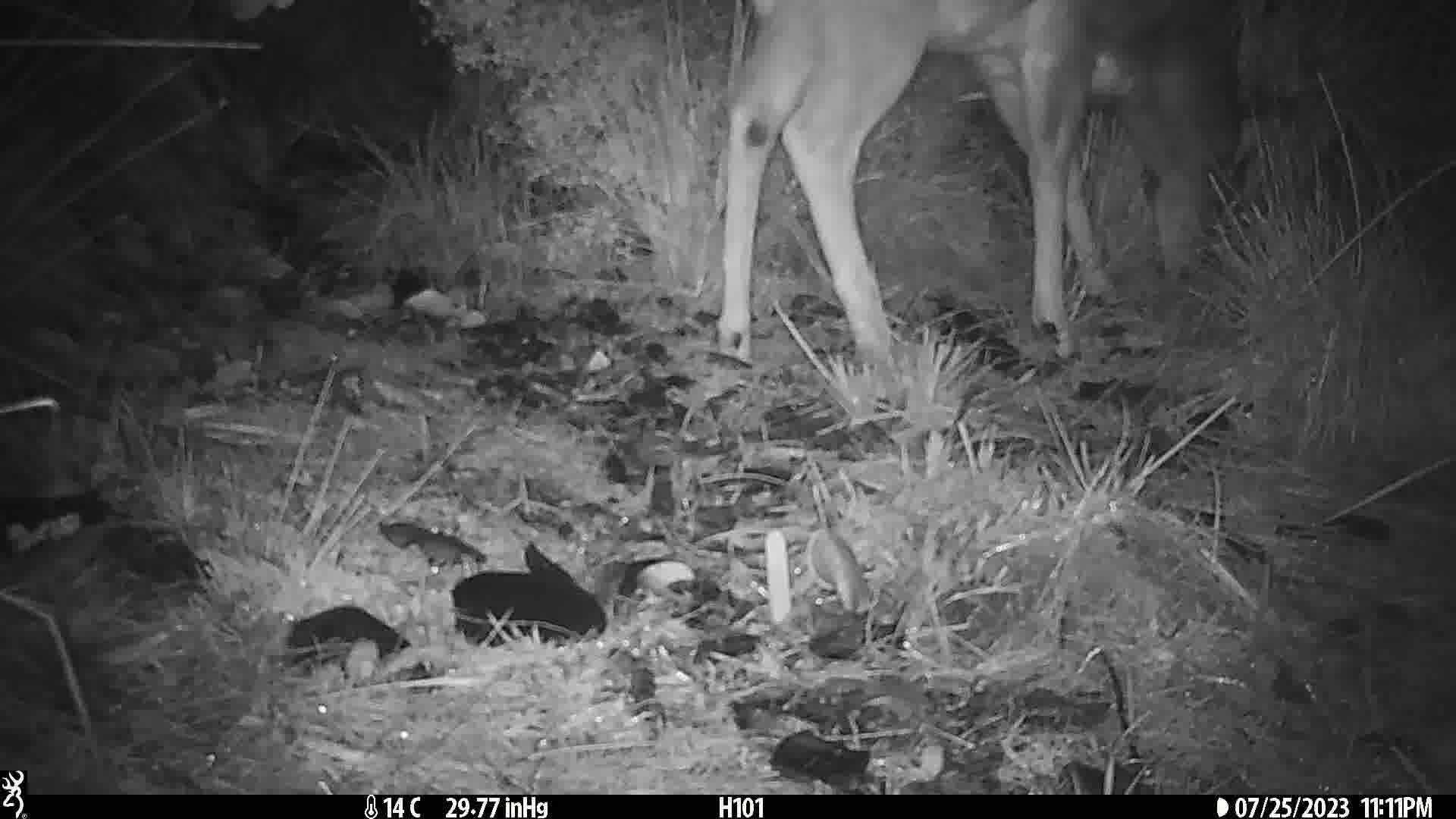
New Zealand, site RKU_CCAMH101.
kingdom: Animalia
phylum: Chordata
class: Mammalia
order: Artiodactyla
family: Cervidae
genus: Odocoileus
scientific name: Odocoileus virginianus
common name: white-tailed deer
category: white tailed deer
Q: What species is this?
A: White tailed deer (white-tailed deer) (Odocoileus virginianus).